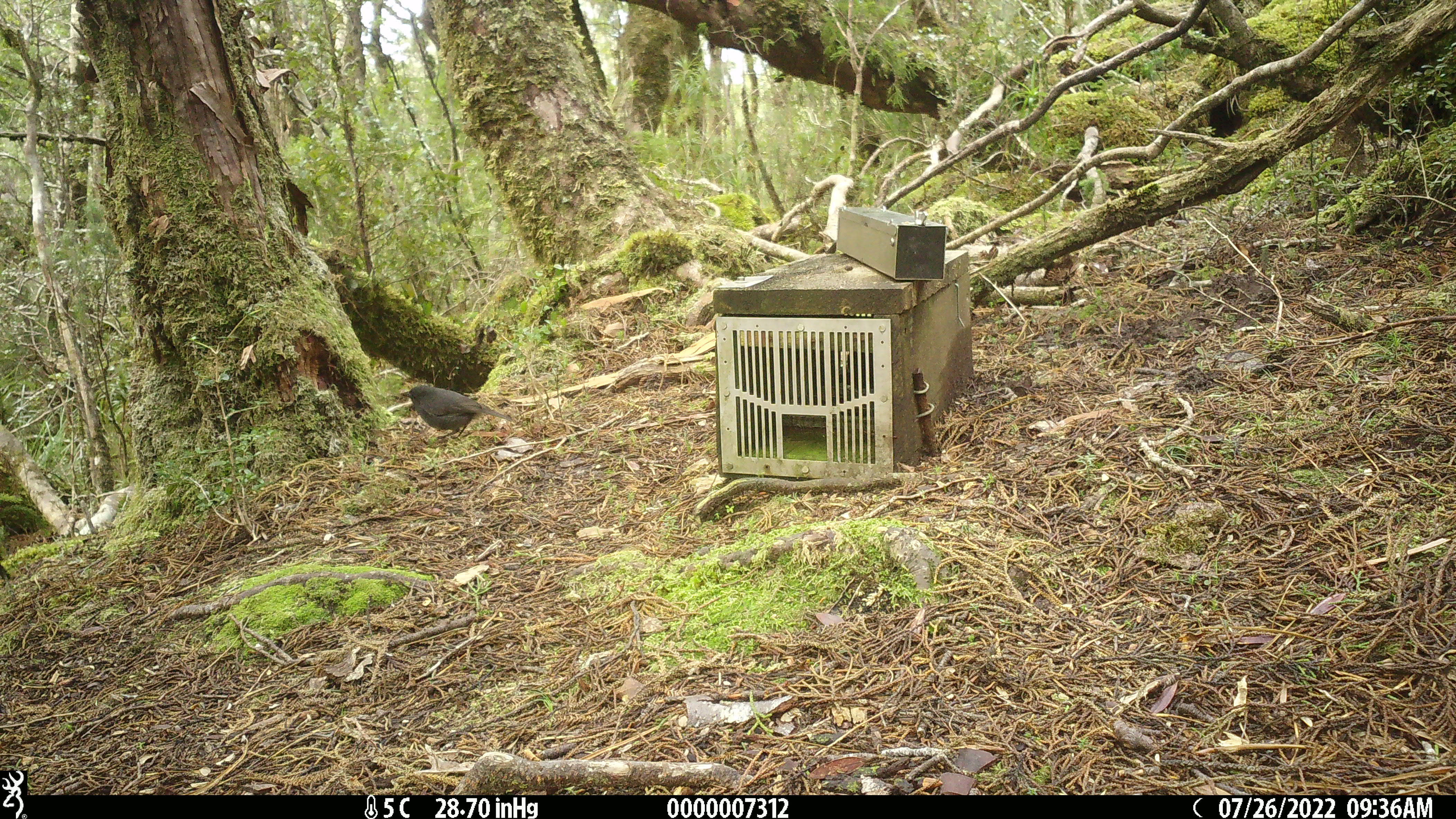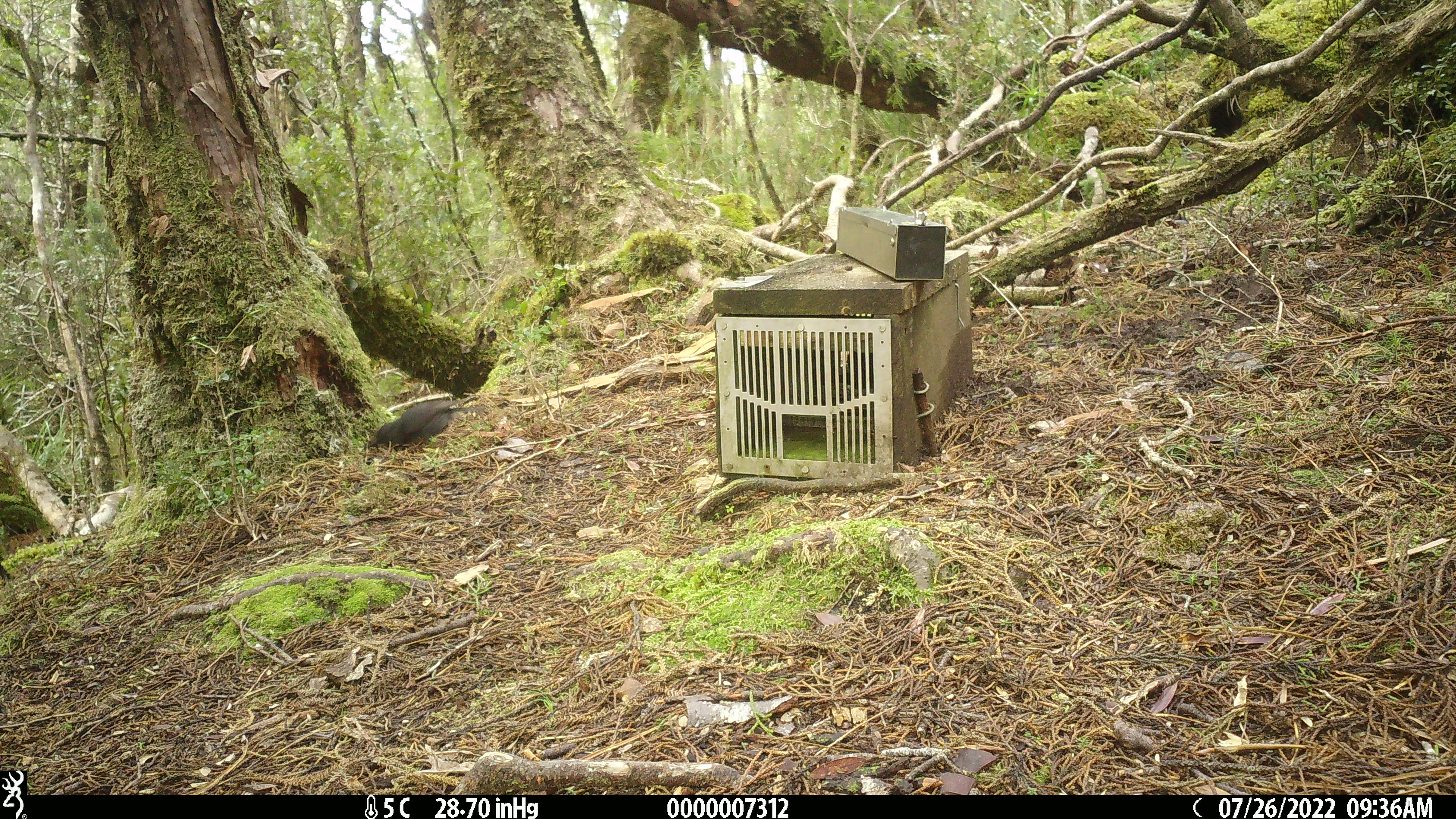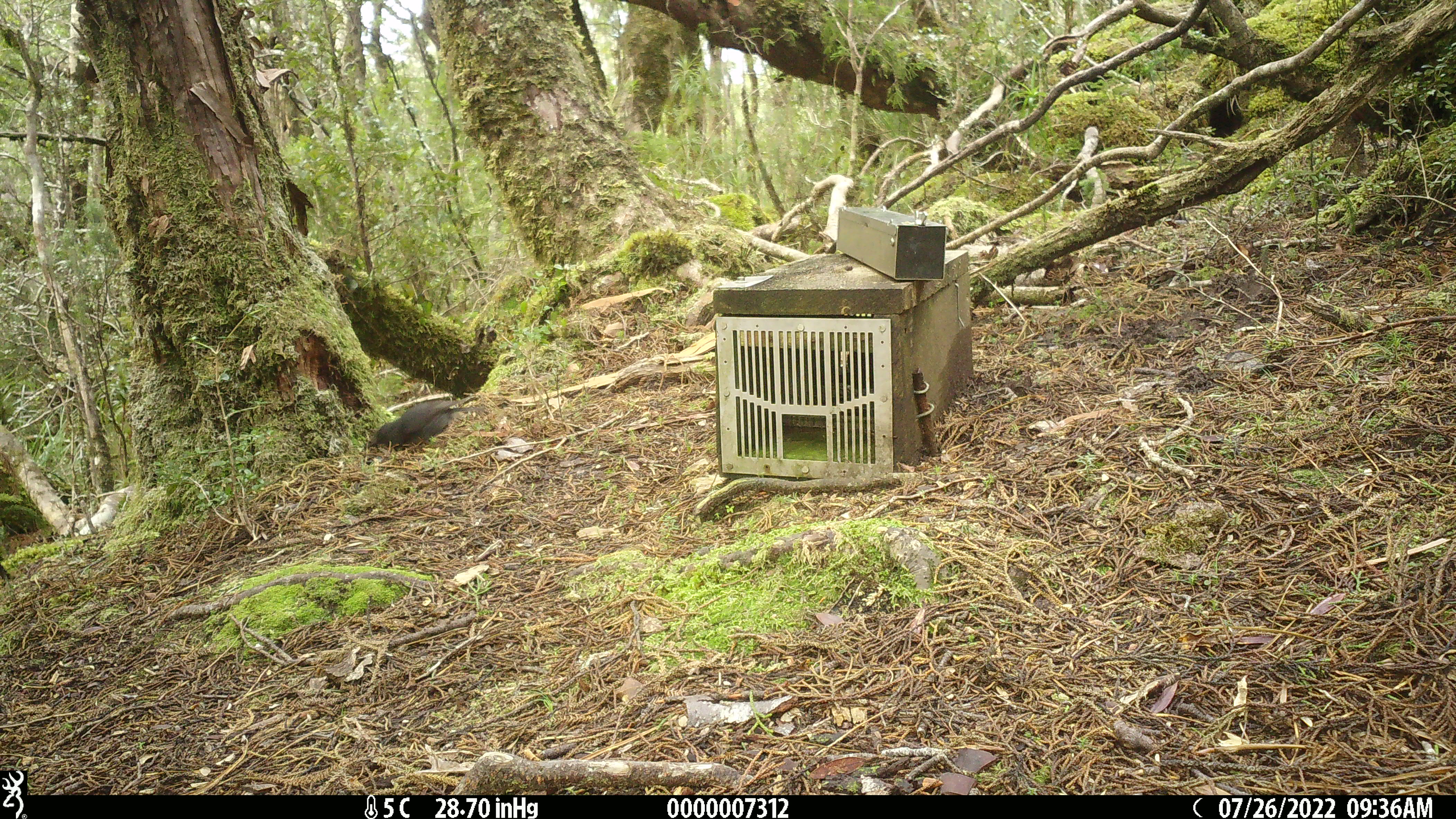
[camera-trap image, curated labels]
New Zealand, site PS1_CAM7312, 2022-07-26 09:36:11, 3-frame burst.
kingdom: Animalia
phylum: Chordata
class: Aves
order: Passeriformes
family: Petroicidae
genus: Petroica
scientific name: Petroica australis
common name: new zealand robin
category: robin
Robin (new zealand robin) (Petroica australis).